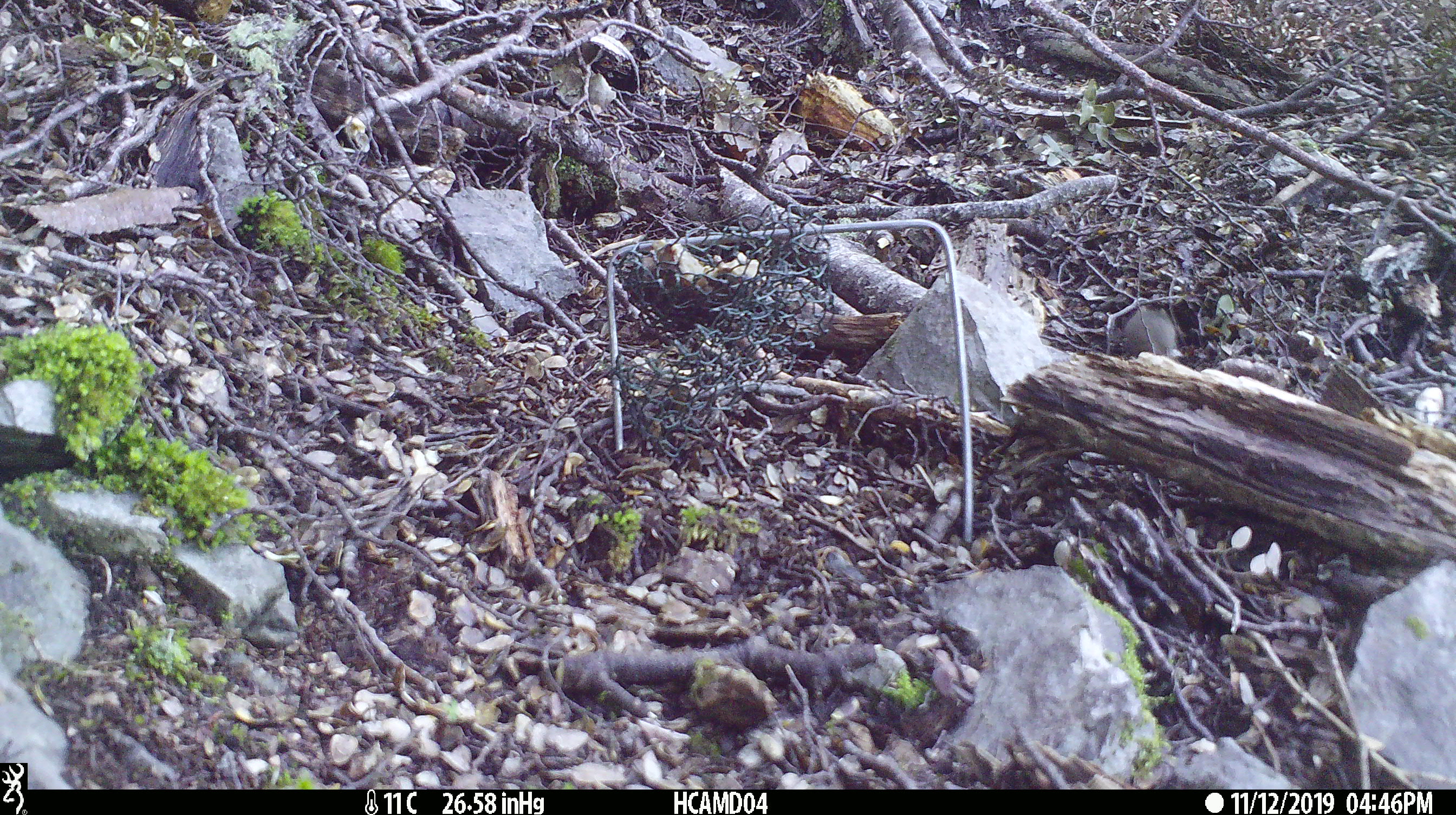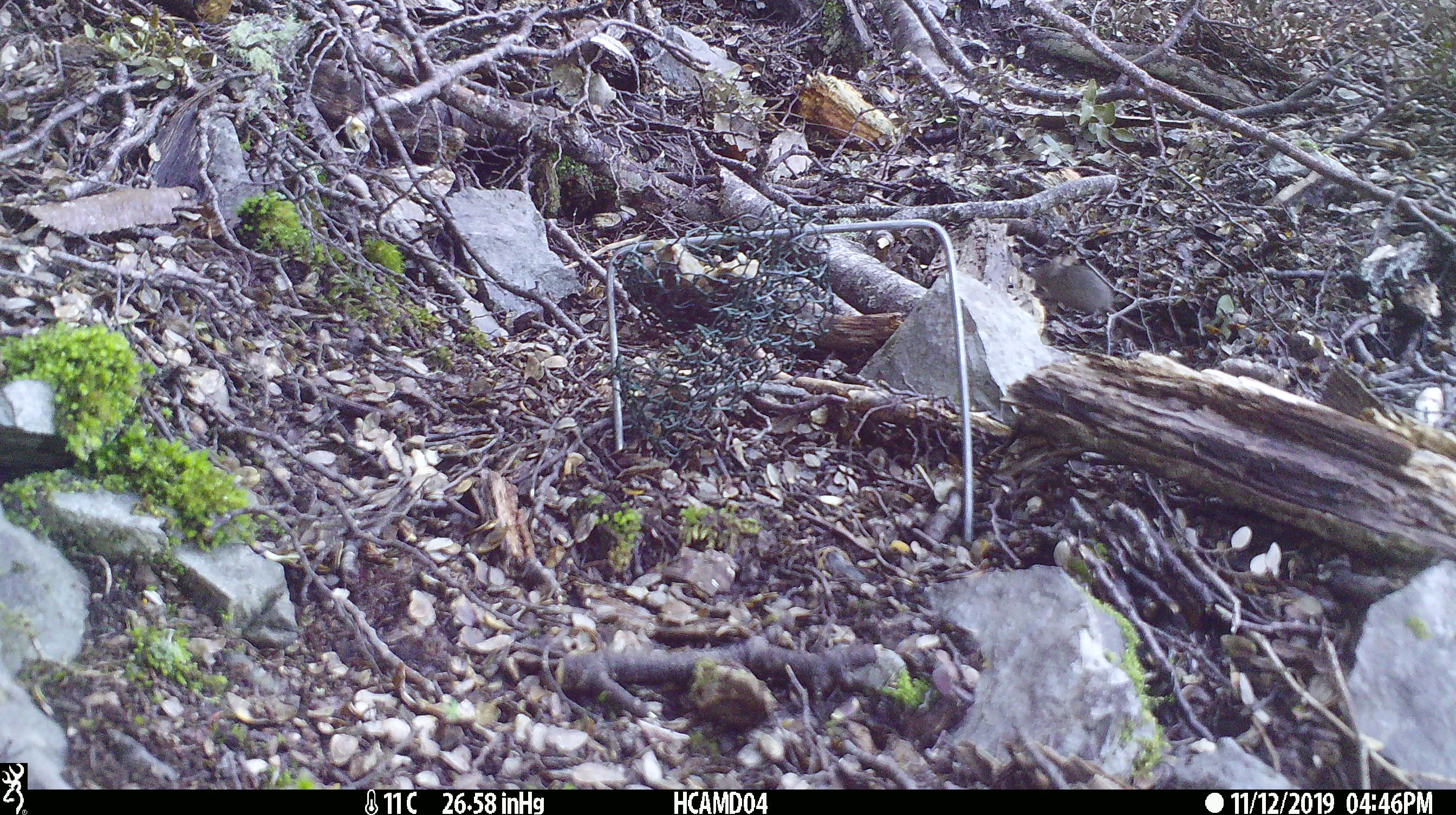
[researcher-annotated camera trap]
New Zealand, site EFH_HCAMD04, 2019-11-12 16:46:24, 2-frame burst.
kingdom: Animalia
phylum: Chordata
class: Mammalia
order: Rodentia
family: Muridae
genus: Mus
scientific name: Mus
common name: mouse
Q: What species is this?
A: Mouse (Mus).